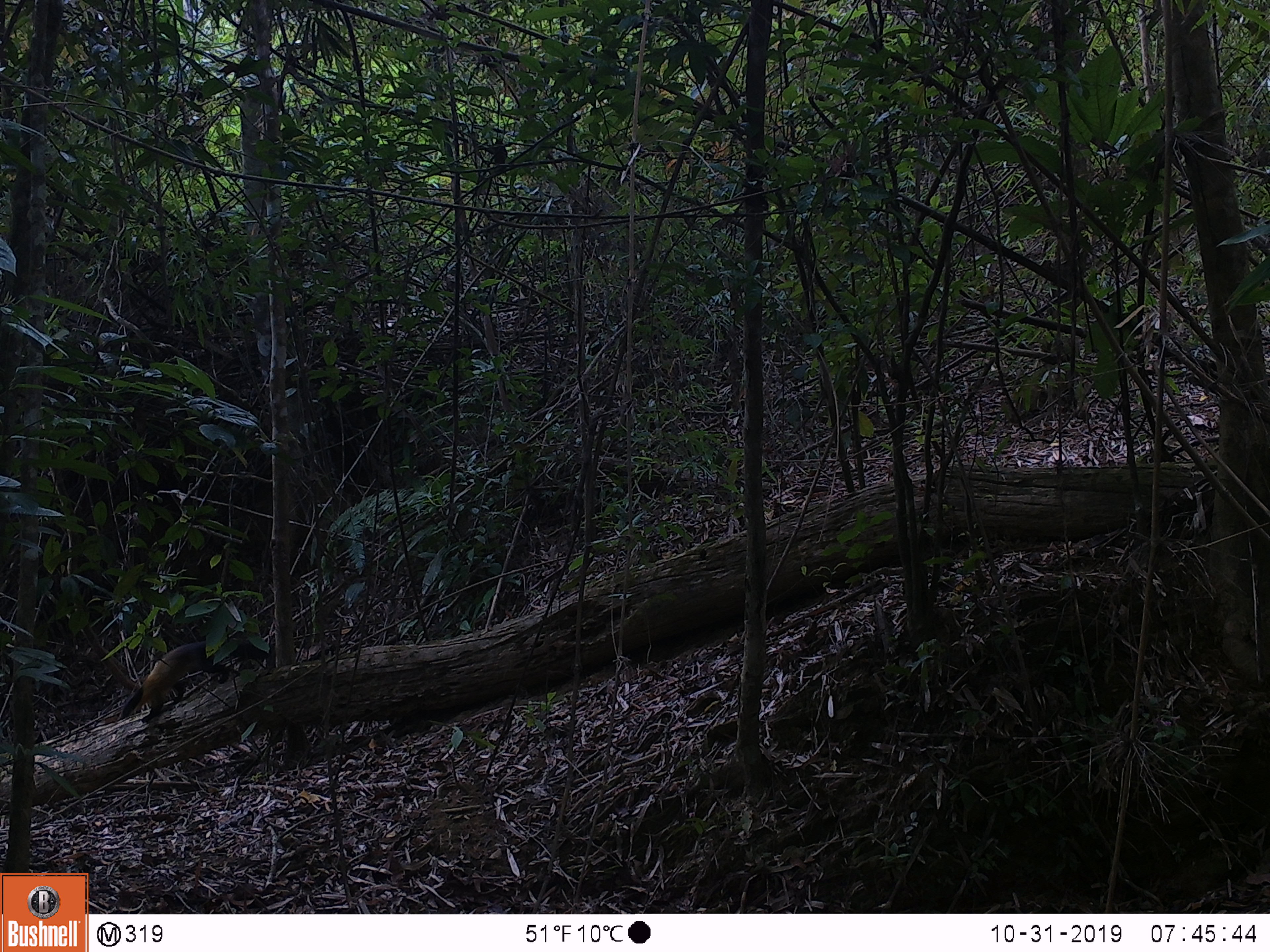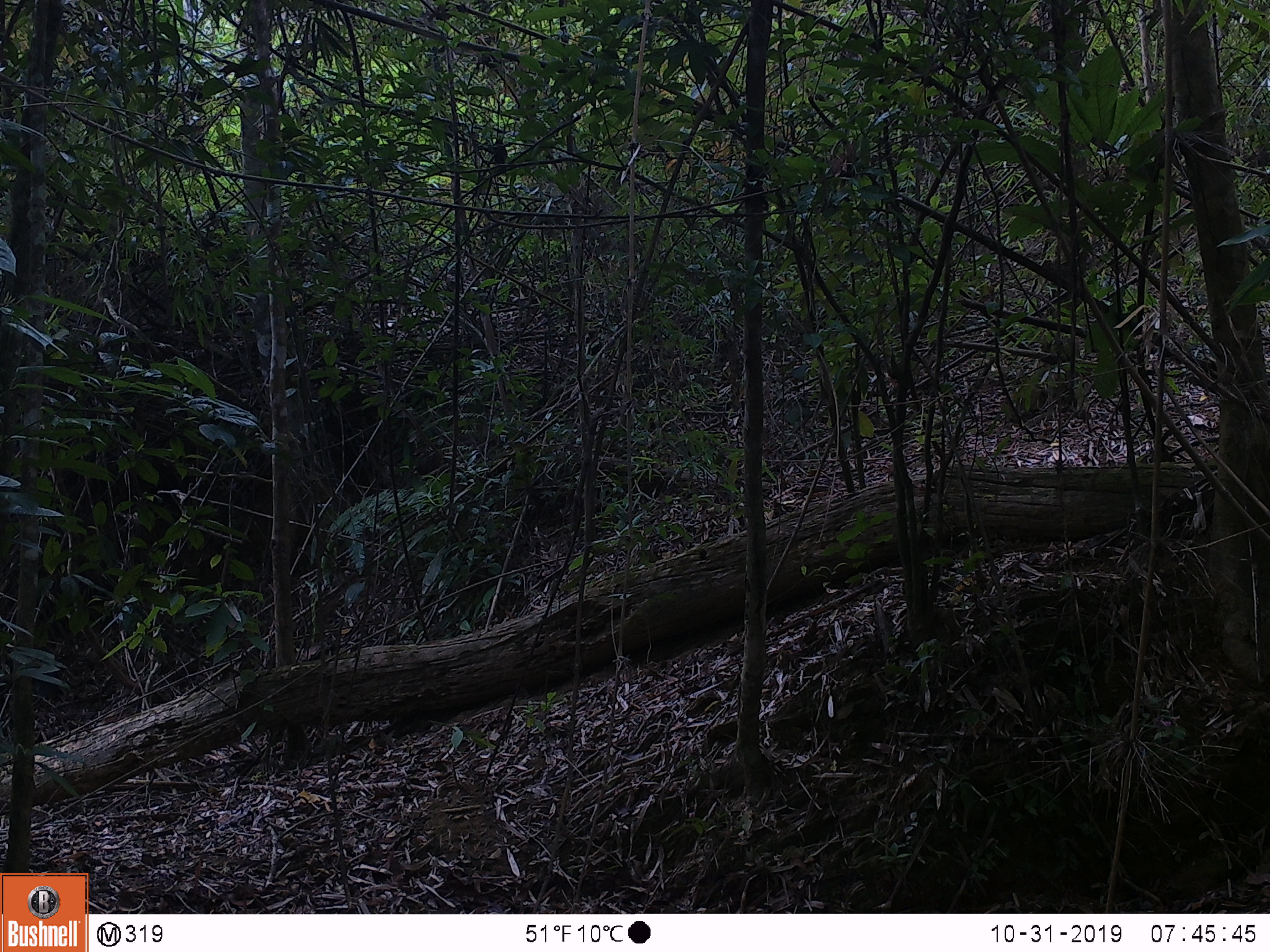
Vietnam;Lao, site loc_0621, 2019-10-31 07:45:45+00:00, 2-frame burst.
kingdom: Animalia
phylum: Chordata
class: Mammalia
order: Carnivora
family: Mustelidae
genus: Martes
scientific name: Martes flavigula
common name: yellow-throated marten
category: yellow throated marten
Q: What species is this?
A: Yellow throated marten (yellow-throated marten) (Martes flavigula).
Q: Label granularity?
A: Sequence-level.